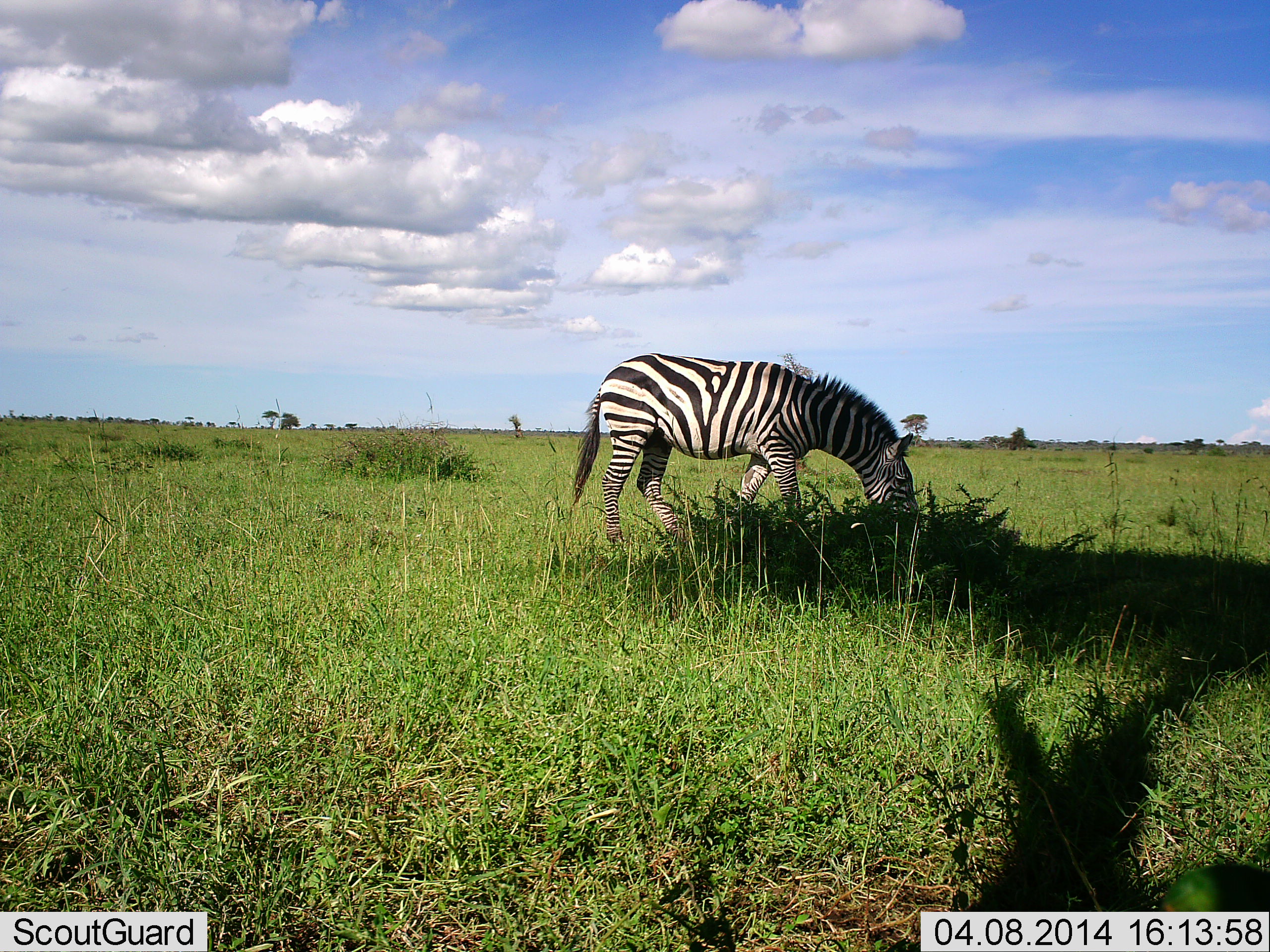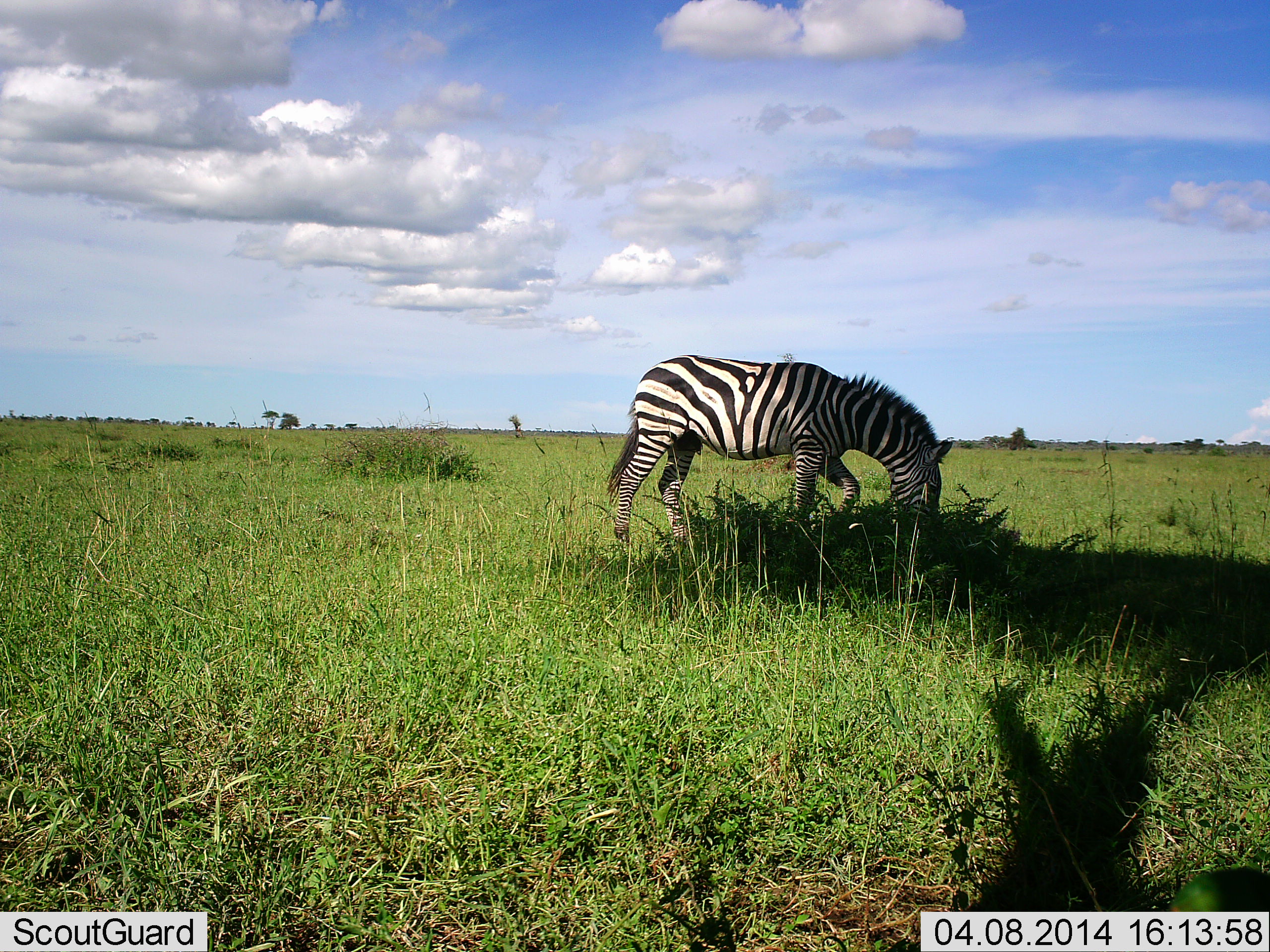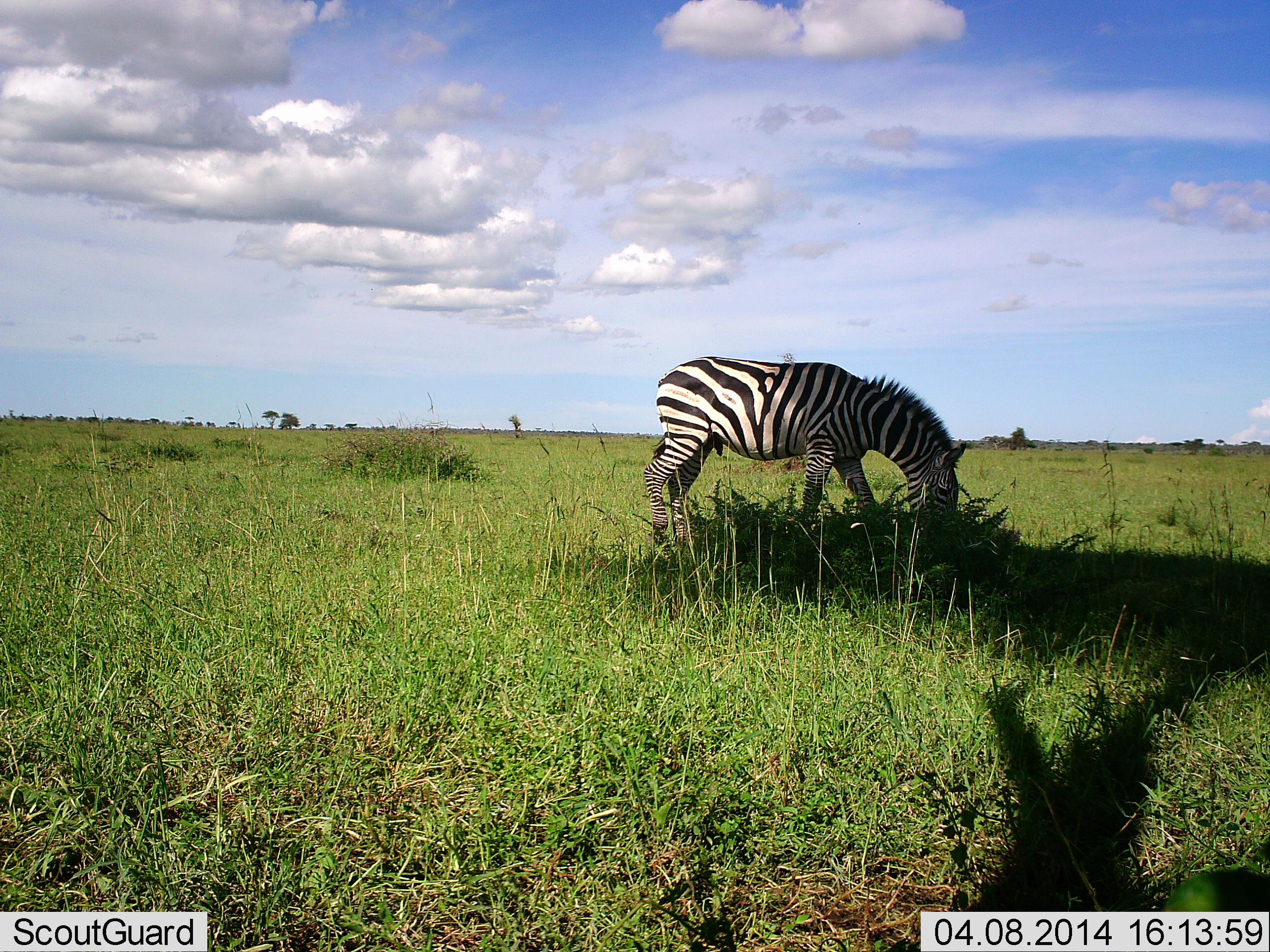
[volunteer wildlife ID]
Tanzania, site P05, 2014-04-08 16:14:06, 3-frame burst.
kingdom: Animalia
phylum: Chordata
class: Mammalia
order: Perissodactyla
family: Equidae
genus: Equus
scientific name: Equus quagga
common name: plains zebra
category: zebra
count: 1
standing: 0%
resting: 0%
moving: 10%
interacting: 0%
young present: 0%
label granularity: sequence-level